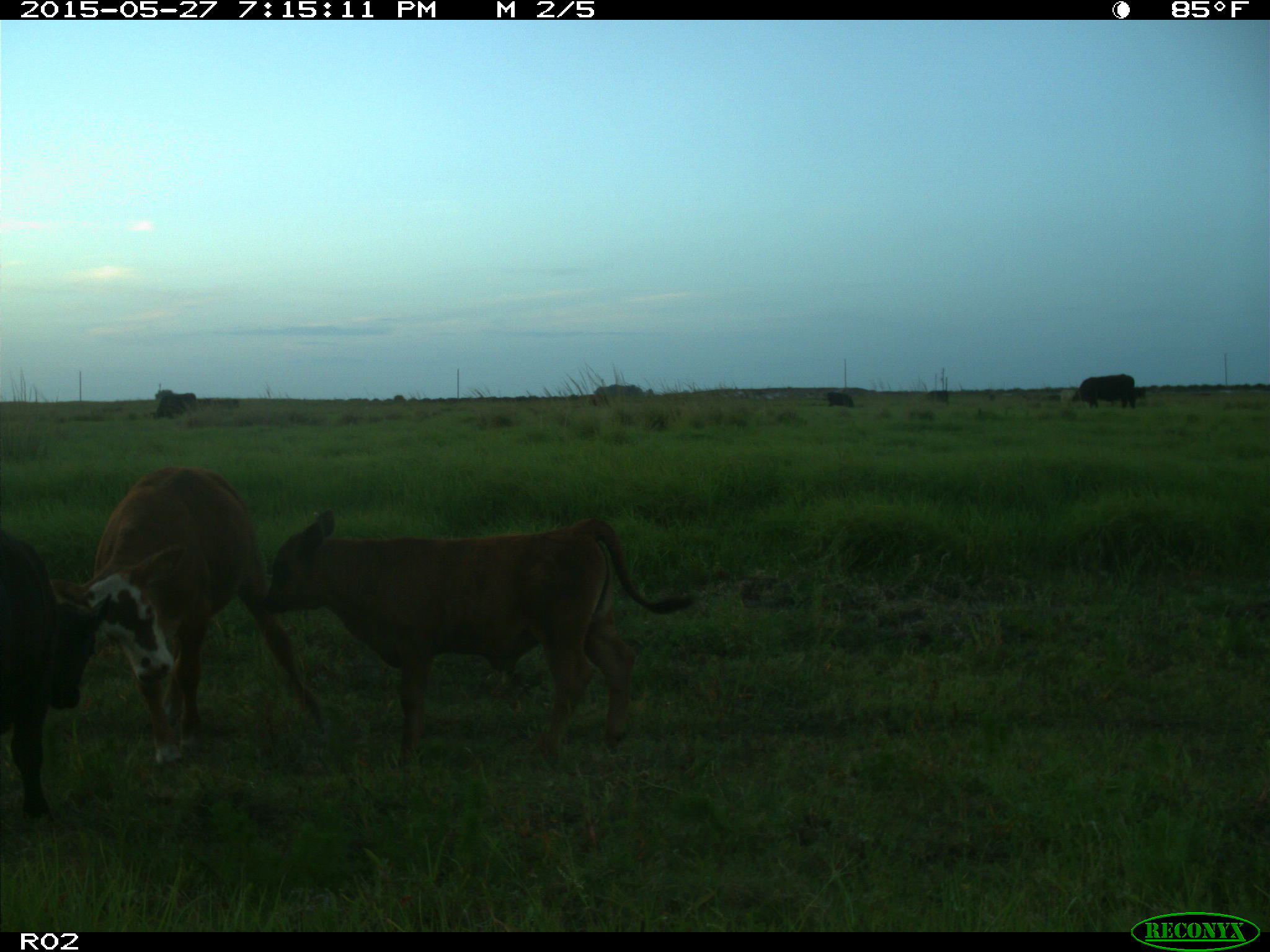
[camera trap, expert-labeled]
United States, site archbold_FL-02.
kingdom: Animalia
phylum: Chordata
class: Mammalia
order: Artiodactyla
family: Bovidae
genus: Bos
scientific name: Bos taurus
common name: domestic cow